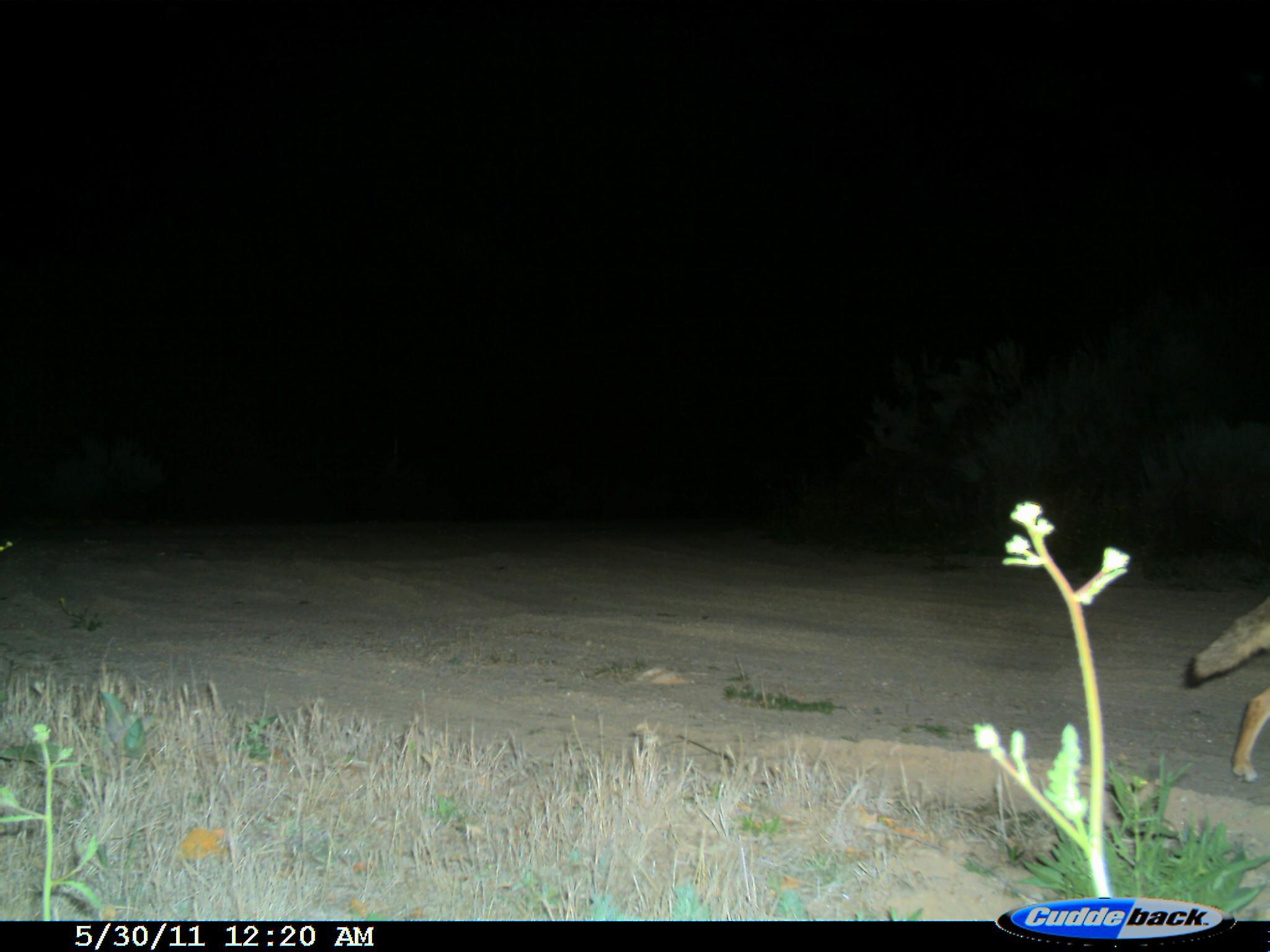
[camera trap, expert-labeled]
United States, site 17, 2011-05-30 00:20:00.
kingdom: Animalia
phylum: Chordata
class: Mammalia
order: Carnivora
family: Canidae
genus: Canis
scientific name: Canis latrans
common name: coyote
Coyote (Canis latrans).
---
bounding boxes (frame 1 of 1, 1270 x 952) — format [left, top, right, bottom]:
coyote: [1182, 589, 1270, 784]